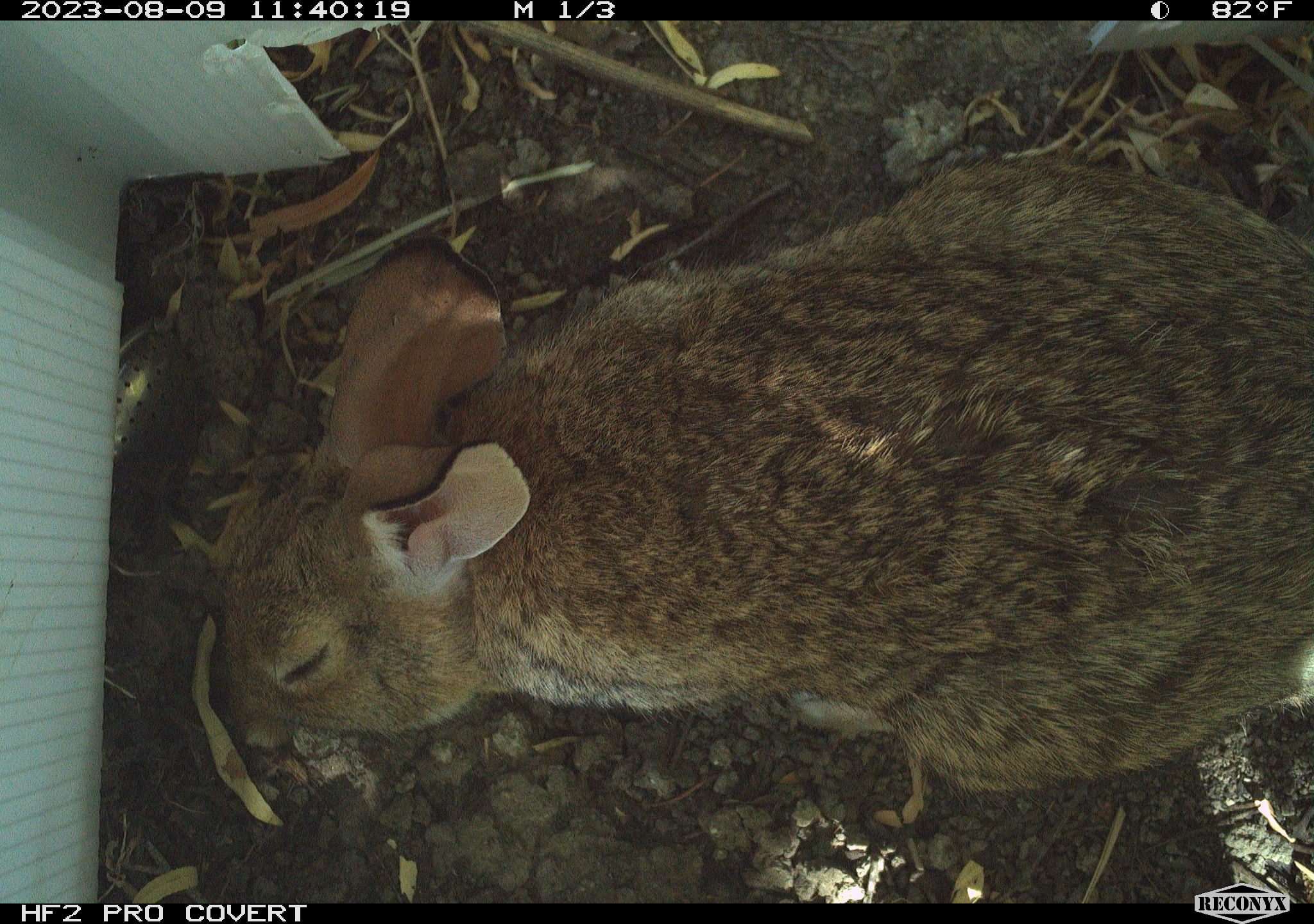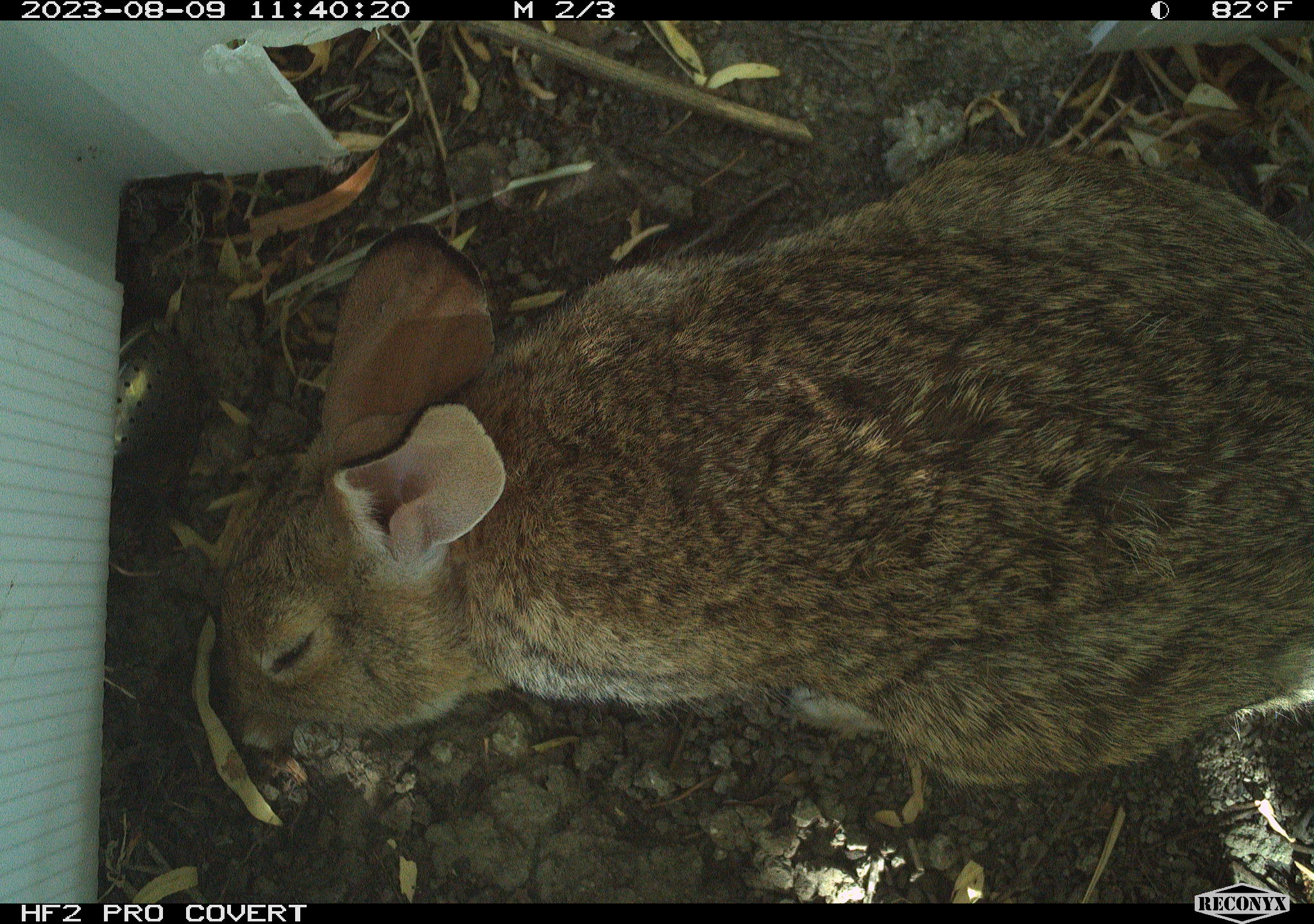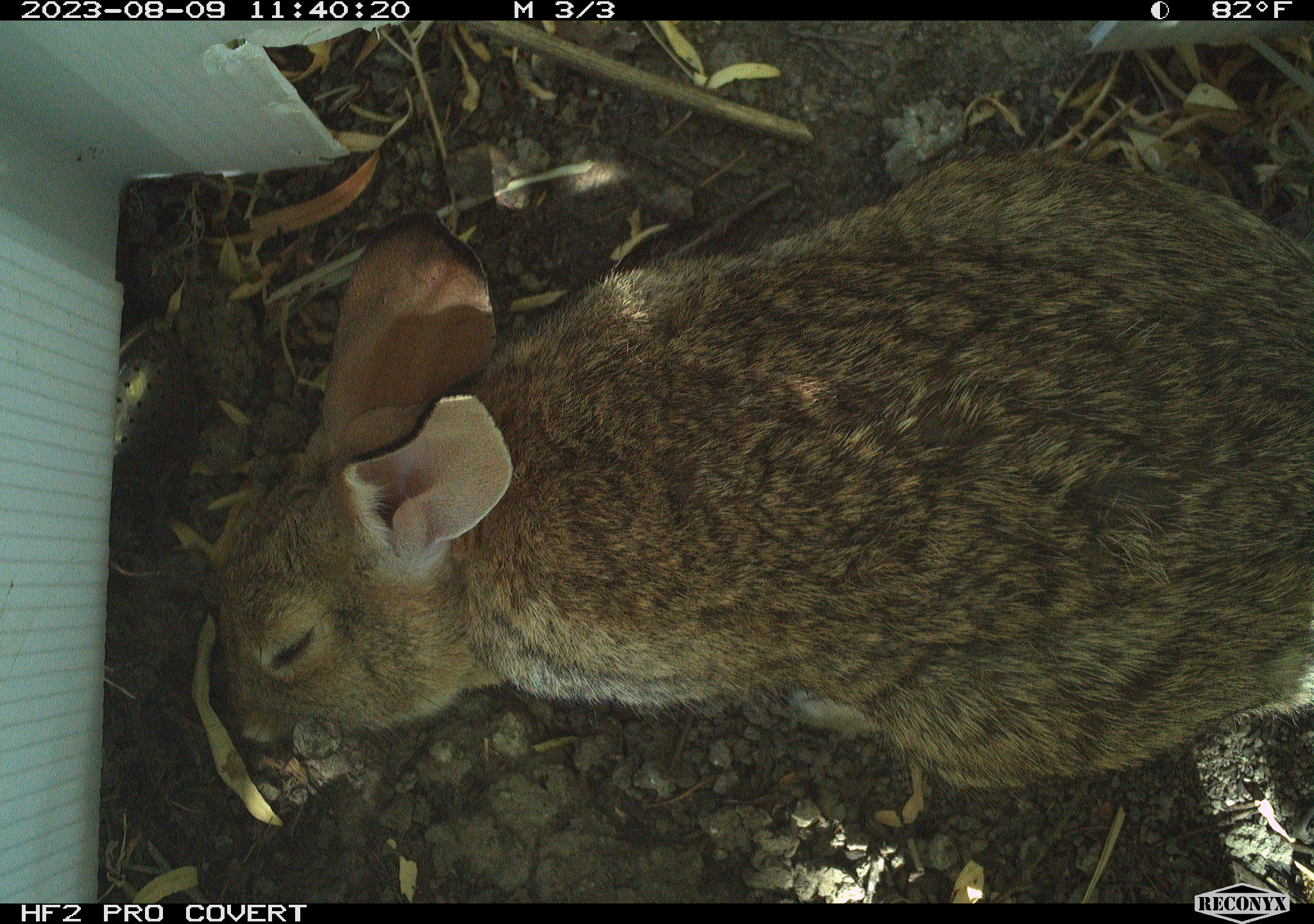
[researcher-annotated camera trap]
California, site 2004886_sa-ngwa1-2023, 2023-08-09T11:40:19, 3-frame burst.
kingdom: Animalia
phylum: Chordata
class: Mammalia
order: Lagomorpha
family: Leporidae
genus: Sylvilagus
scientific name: Sylvilagus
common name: cottontail rabbits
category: sylvilagus species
Sylvilagus species (cottontail rabbits) (Sylvilagus).